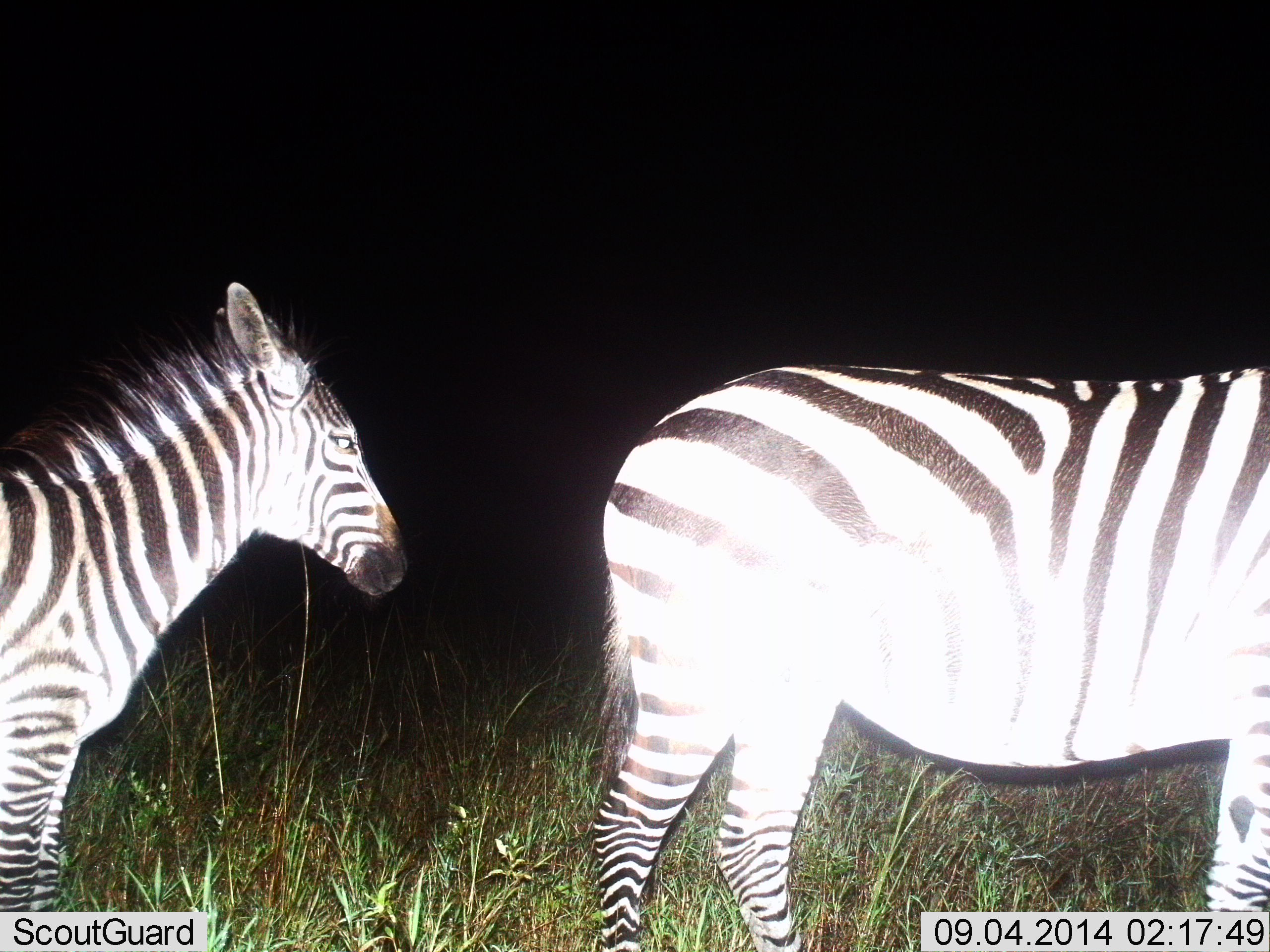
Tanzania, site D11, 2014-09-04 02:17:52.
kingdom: Animalia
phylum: Chordata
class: Mammalia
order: Perissodactyla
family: Equidae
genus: Equus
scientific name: Equus quagga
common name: plains zebra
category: zebra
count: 2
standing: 90%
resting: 0%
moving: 10%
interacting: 0%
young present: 30%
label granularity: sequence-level